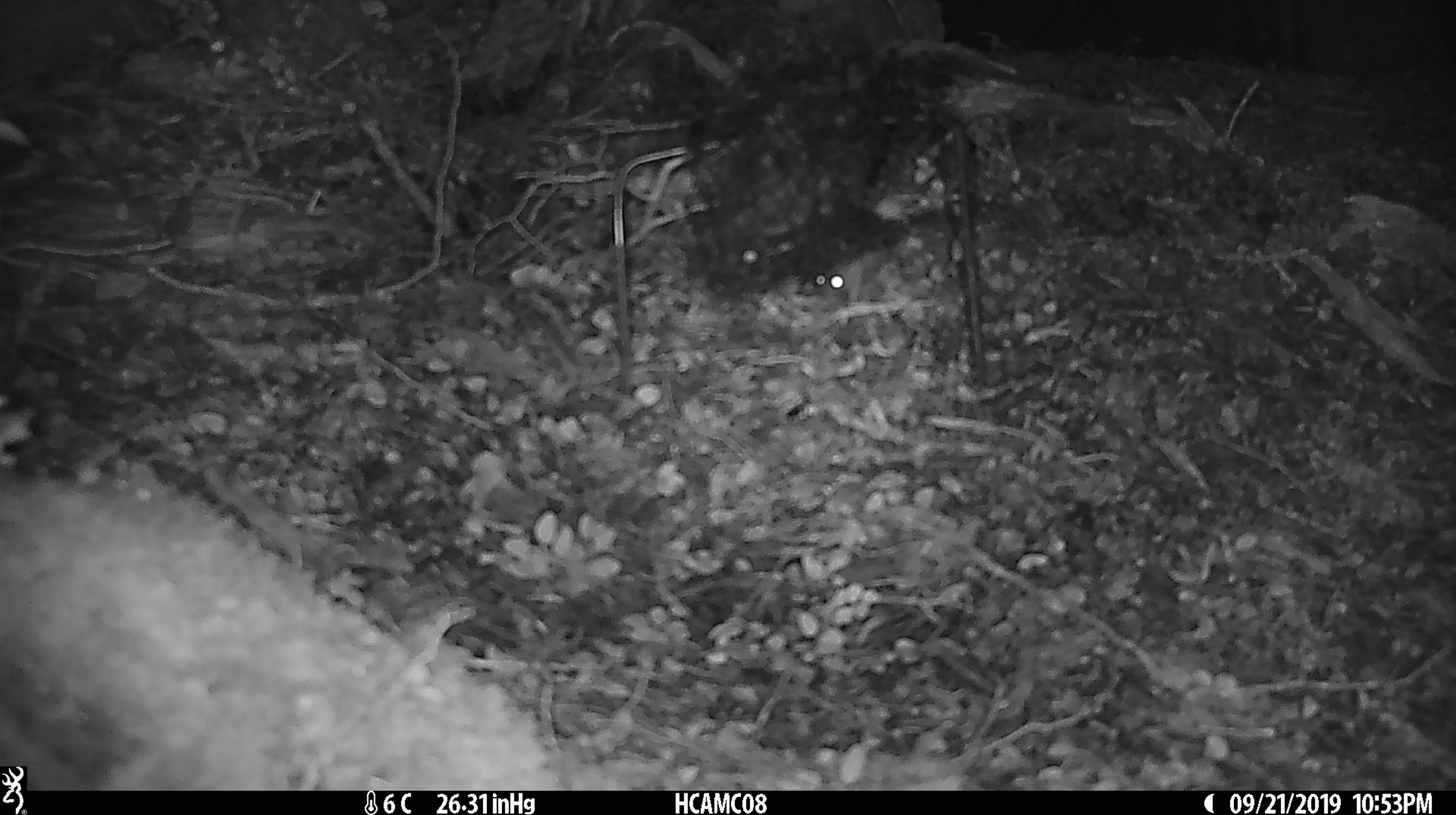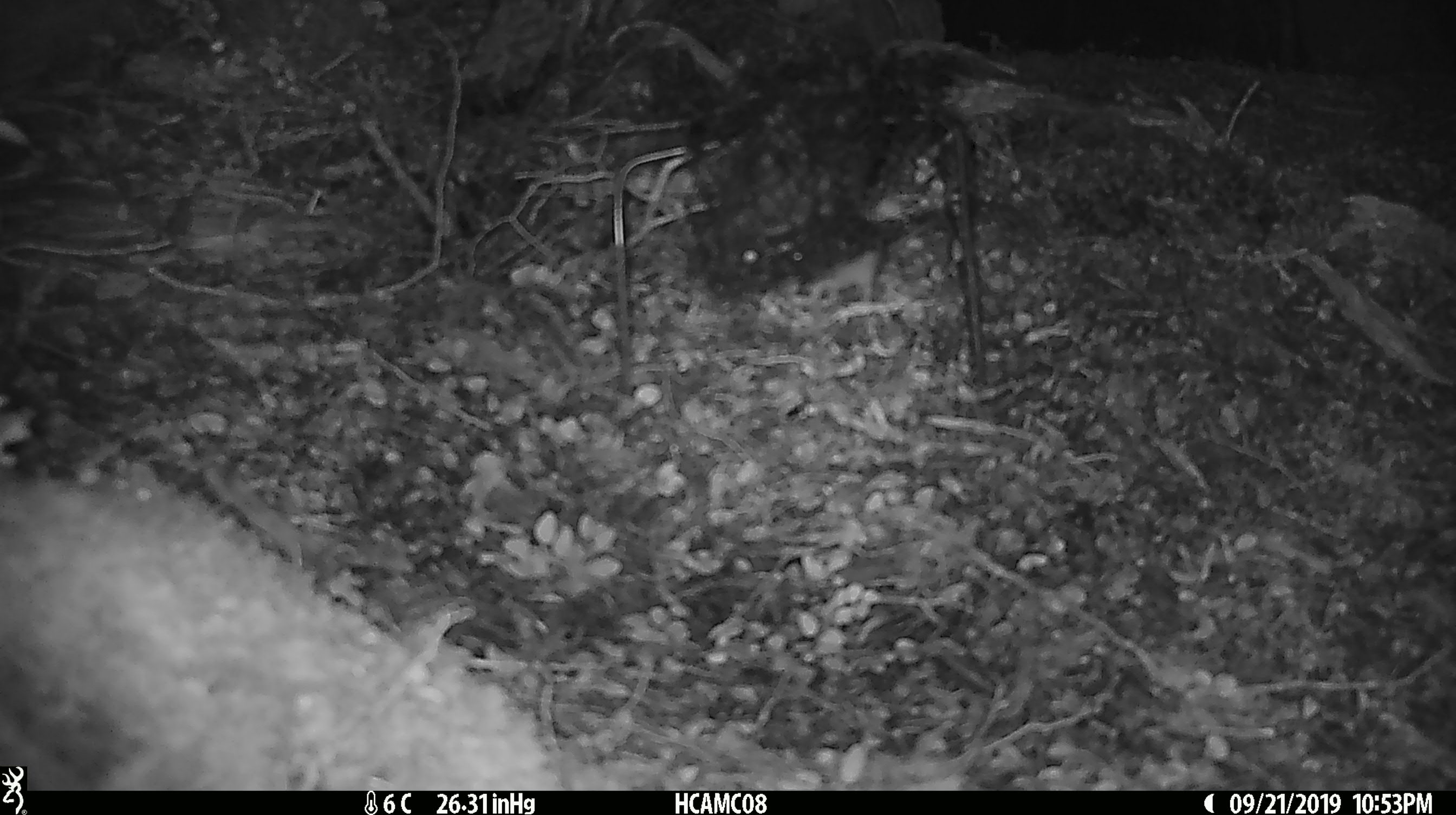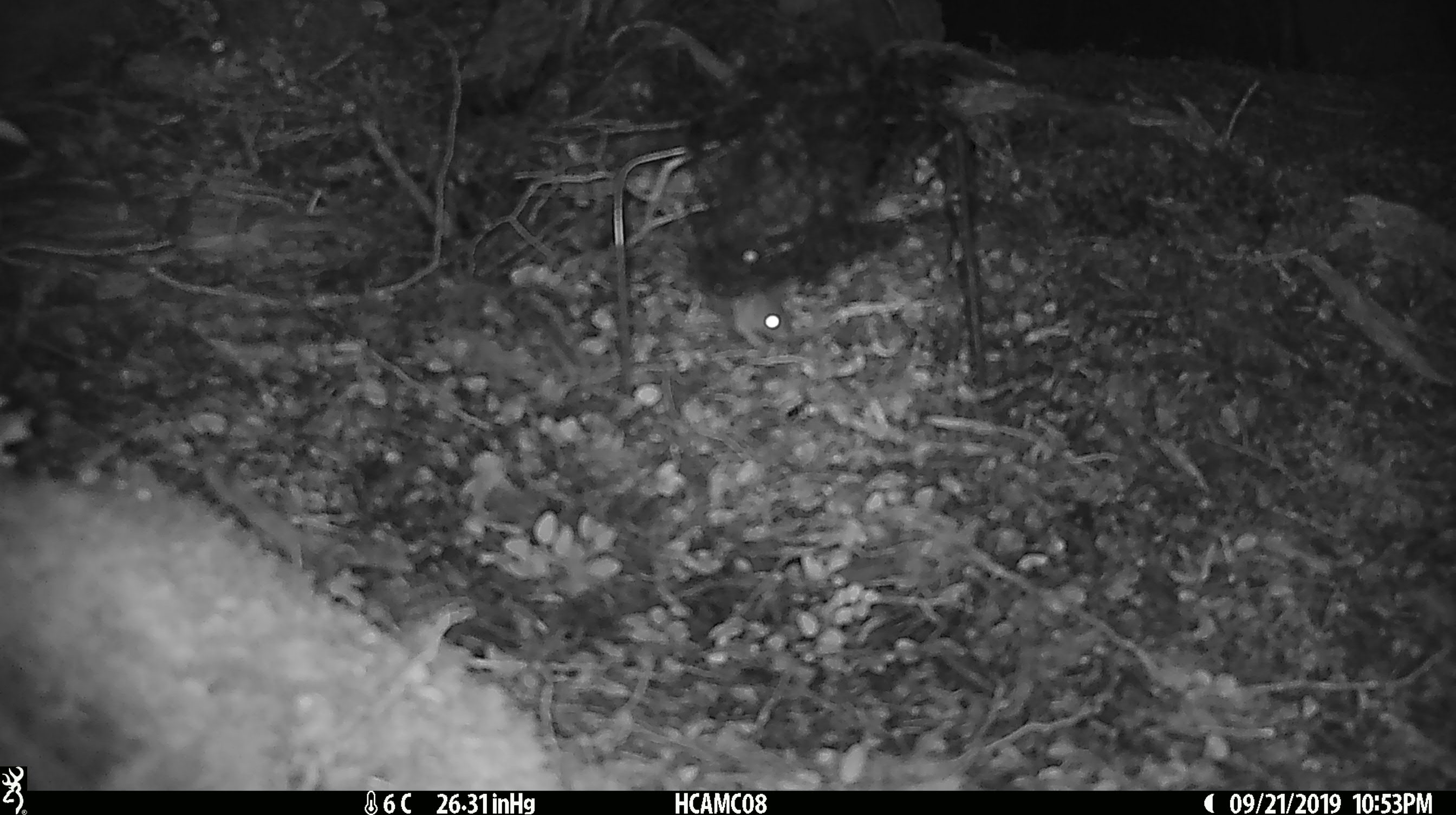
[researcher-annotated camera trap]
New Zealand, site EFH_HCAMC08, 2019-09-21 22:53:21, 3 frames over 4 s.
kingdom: Animalia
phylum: Chordata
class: Mammalia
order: Rodentia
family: Muridae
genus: Mus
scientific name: Mus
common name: mouse